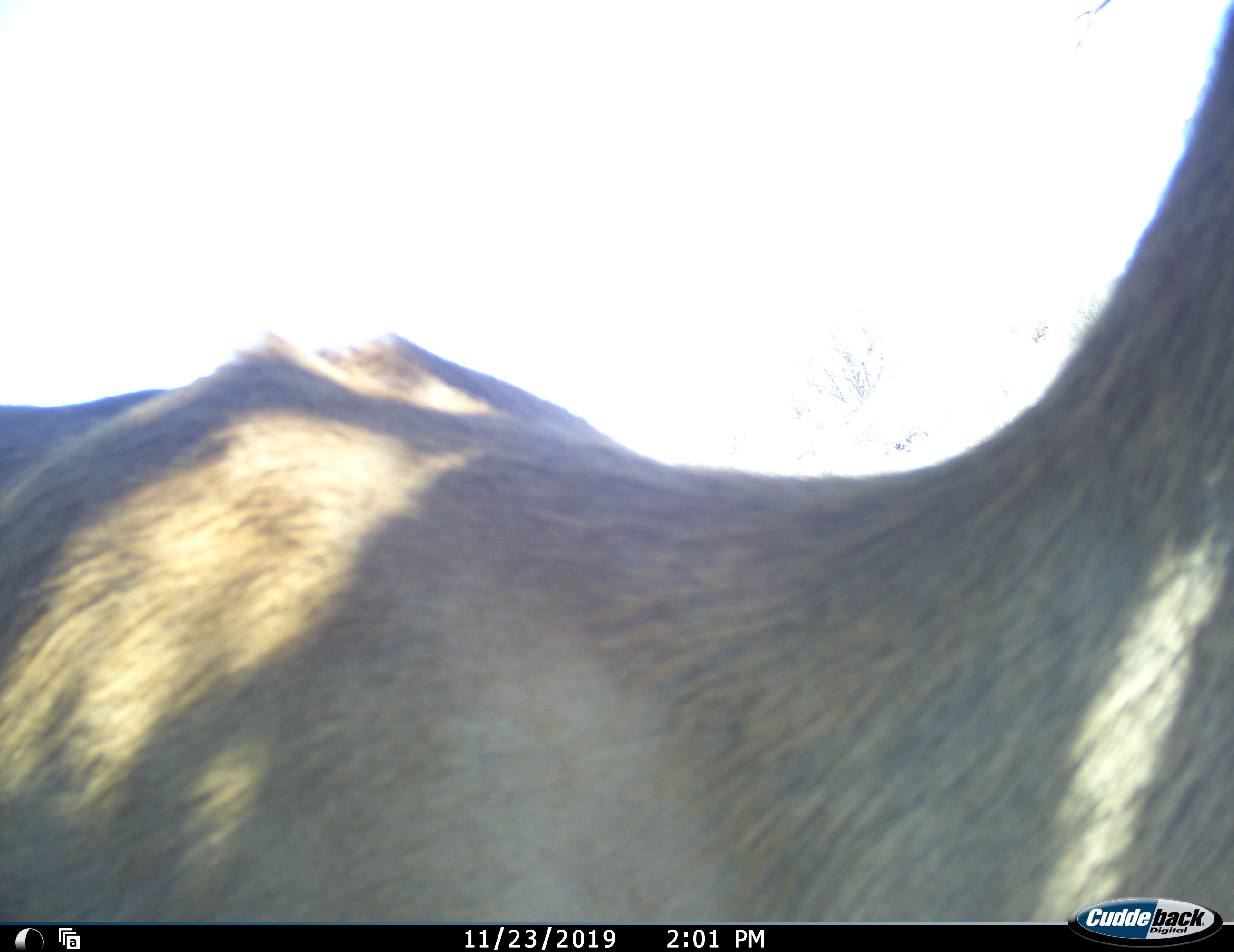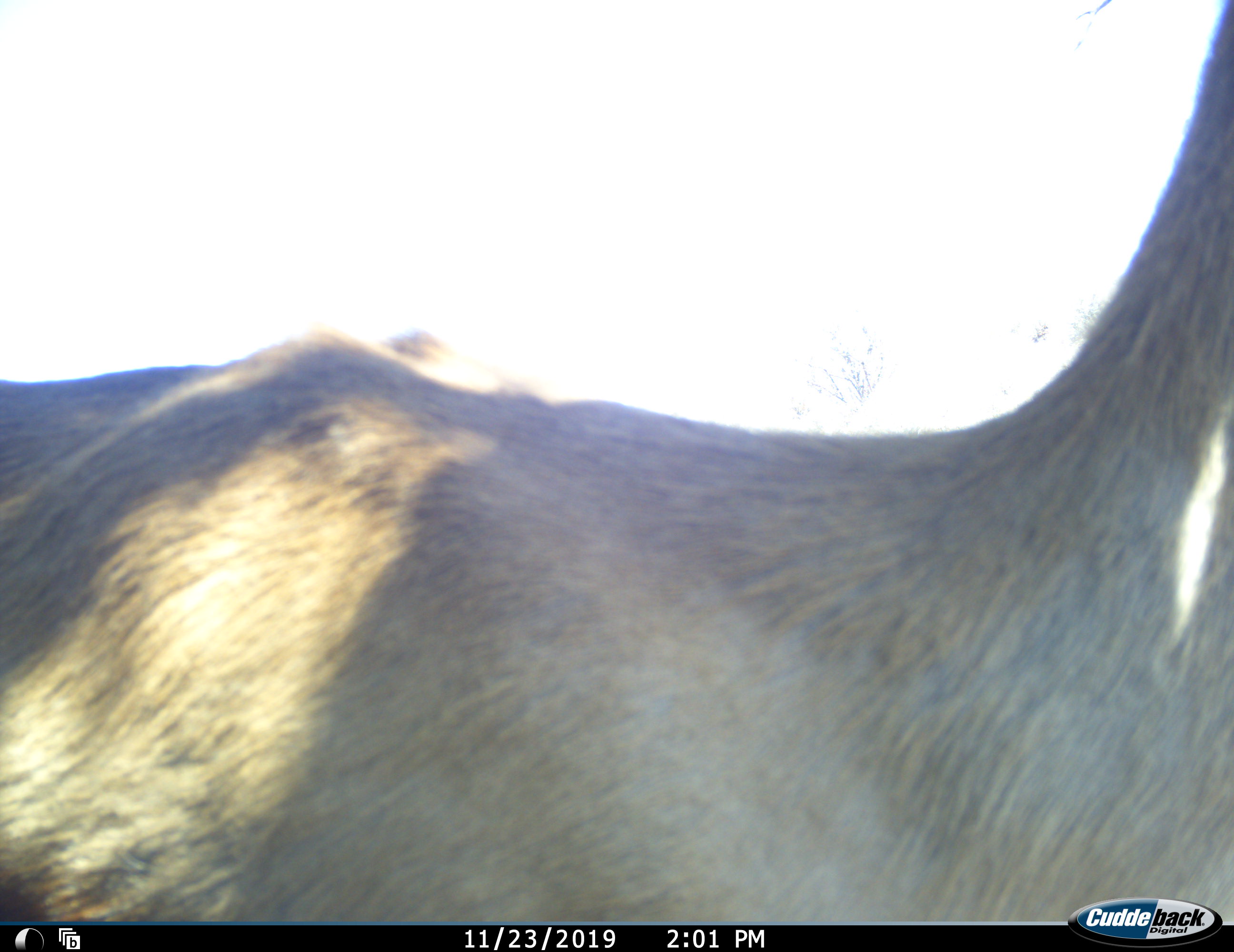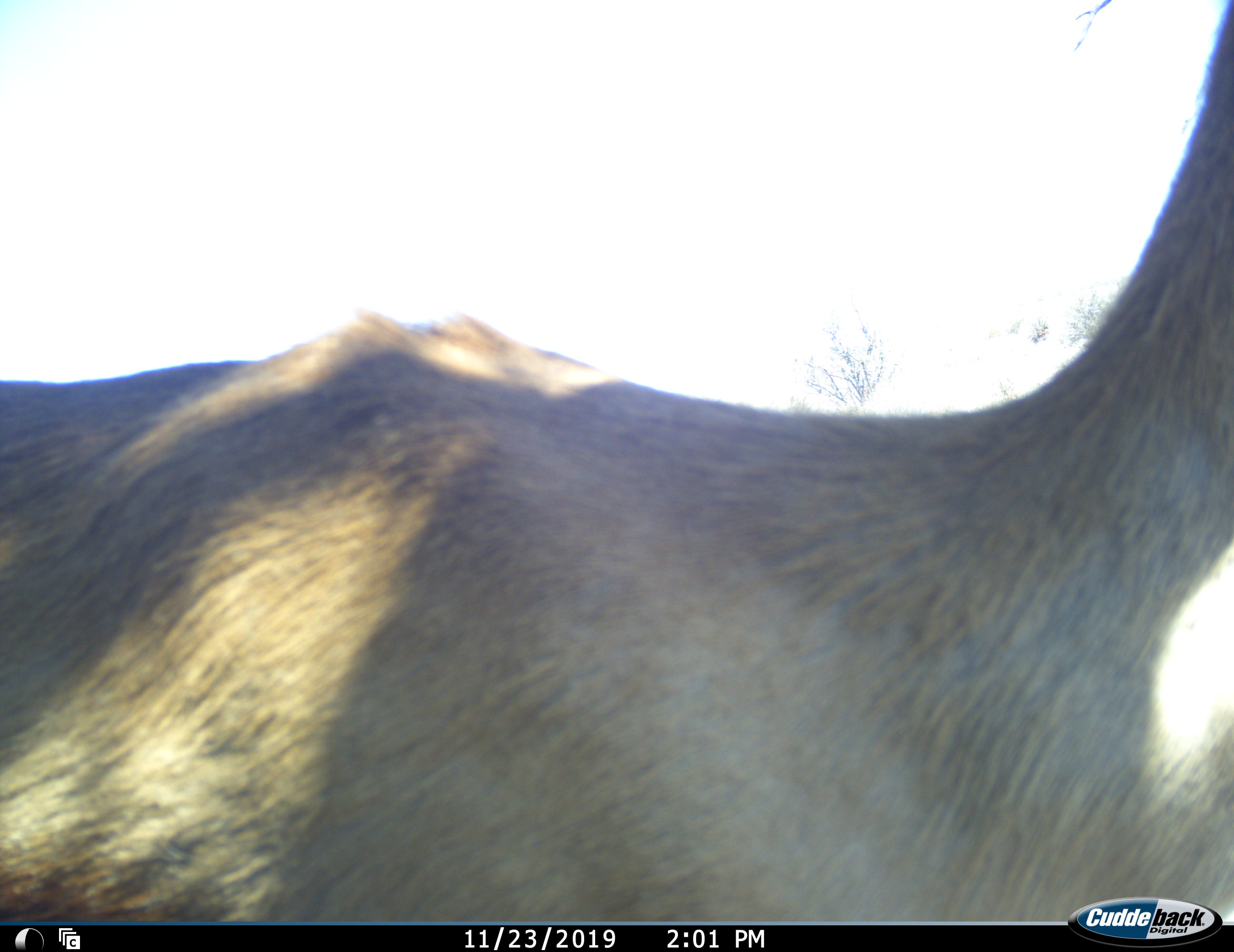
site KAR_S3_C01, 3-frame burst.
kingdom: Animalia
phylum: Chordata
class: Mammalia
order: Artiodactyla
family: Bovidae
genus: Tragelaphus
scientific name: Tragelaphus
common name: kudu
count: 1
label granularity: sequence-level